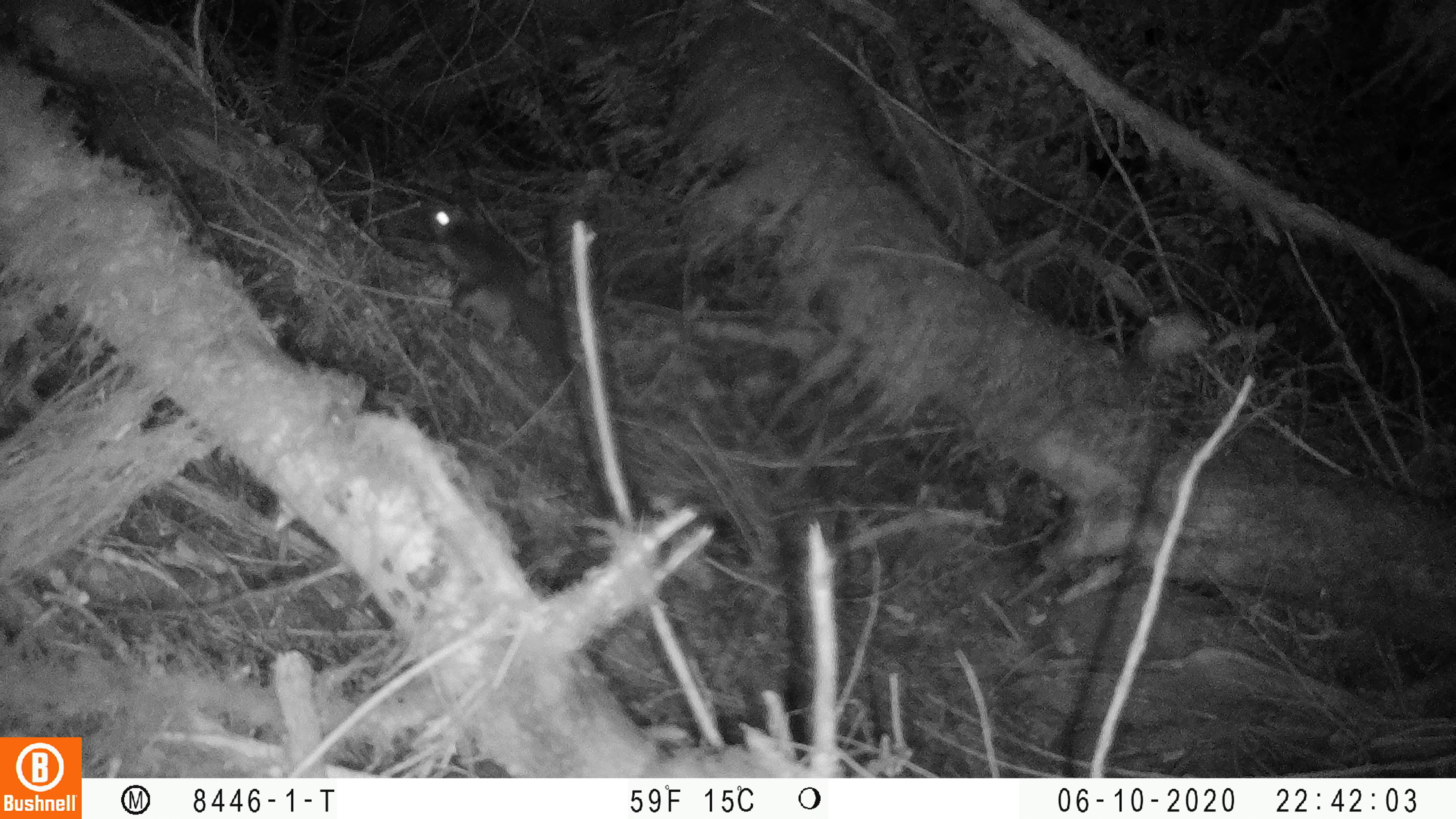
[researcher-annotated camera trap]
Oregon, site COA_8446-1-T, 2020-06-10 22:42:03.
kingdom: Animalia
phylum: Chordata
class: Mammalia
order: Rodentia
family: Sciuridae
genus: Glaucomys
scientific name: Glaucomys oregonensis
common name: humboldt's flying squirrel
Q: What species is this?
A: Humboldt's flying squirrel (Glaucomys oregonensis).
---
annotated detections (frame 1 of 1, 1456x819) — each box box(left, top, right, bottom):
humboldt's flying squirrel: box(414, 197, 585, 385)